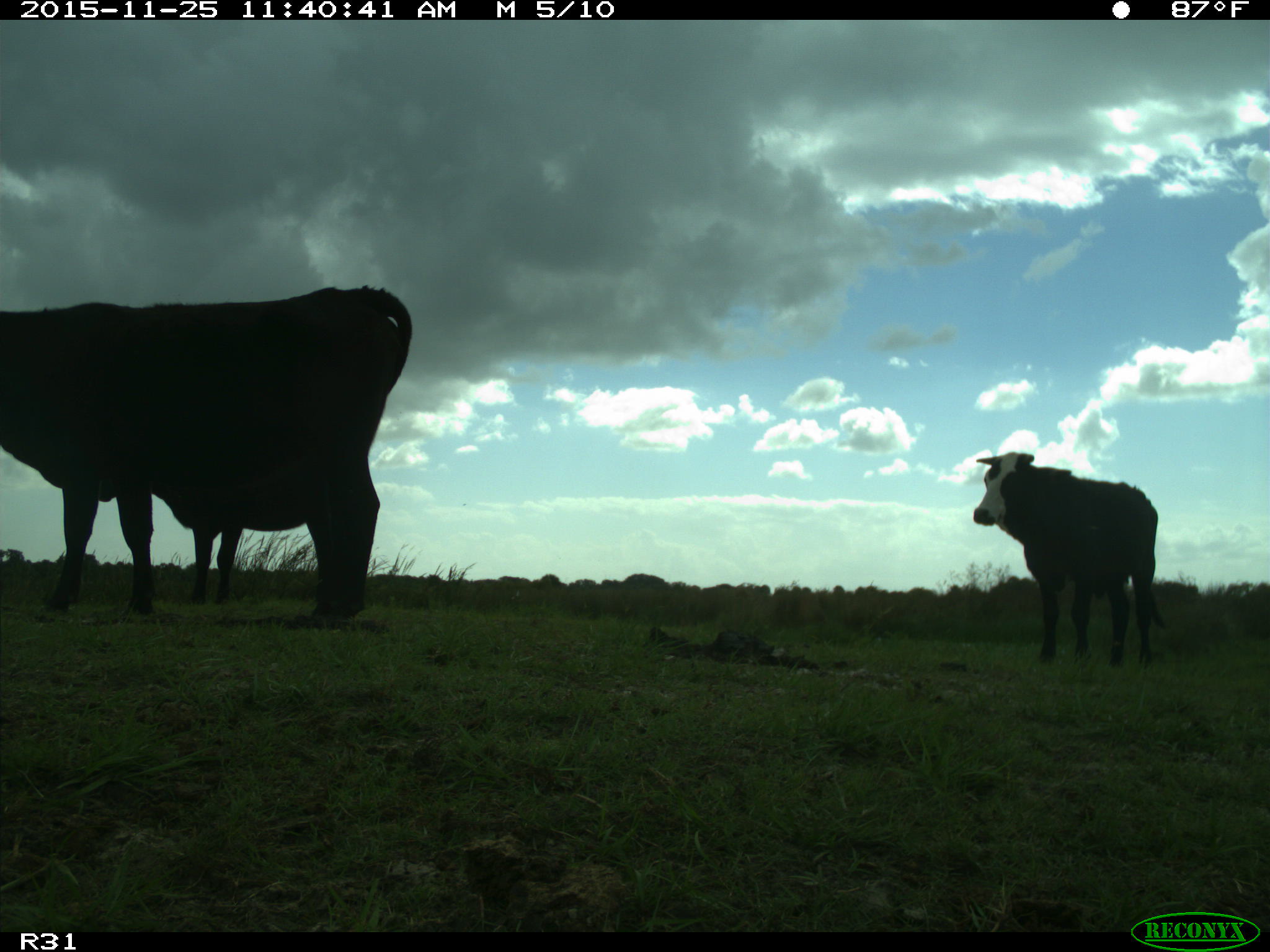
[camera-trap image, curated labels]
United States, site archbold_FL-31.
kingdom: Animalia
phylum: Chordata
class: Mammalia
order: Artiodactyla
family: Bovidae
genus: Bos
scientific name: Bos taurus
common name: domestic cow